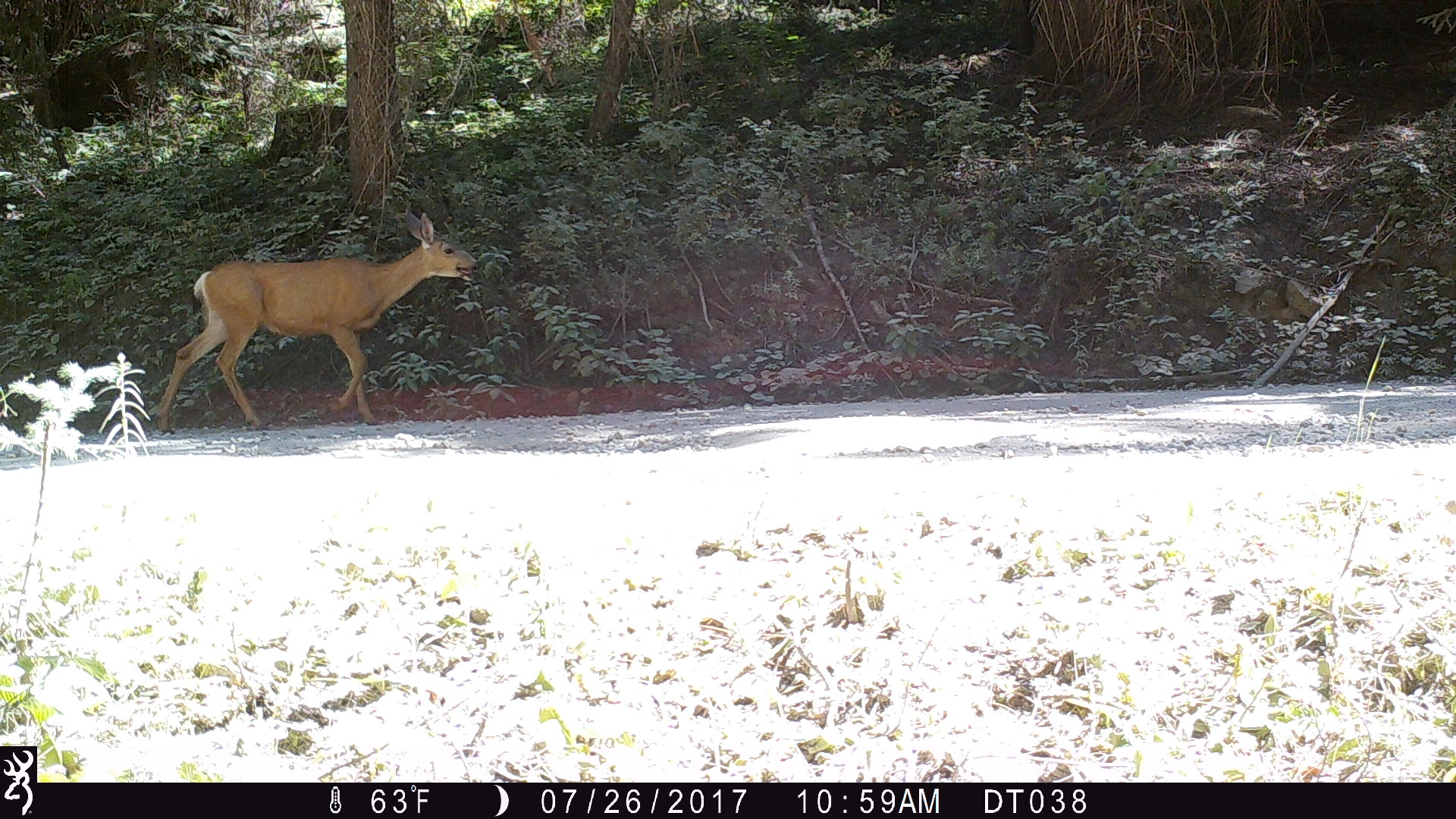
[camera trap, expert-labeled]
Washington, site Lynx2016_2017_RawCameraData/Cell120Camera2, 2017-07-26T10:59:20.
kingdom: Animalia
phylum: Chordata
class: Mammalia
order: Artiodactyla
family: Cervidae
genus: Odocoileus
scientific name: Odocoileus hemionus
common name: mule deer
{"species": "Odocoileus hemionus (mule deer)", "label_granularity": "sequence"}